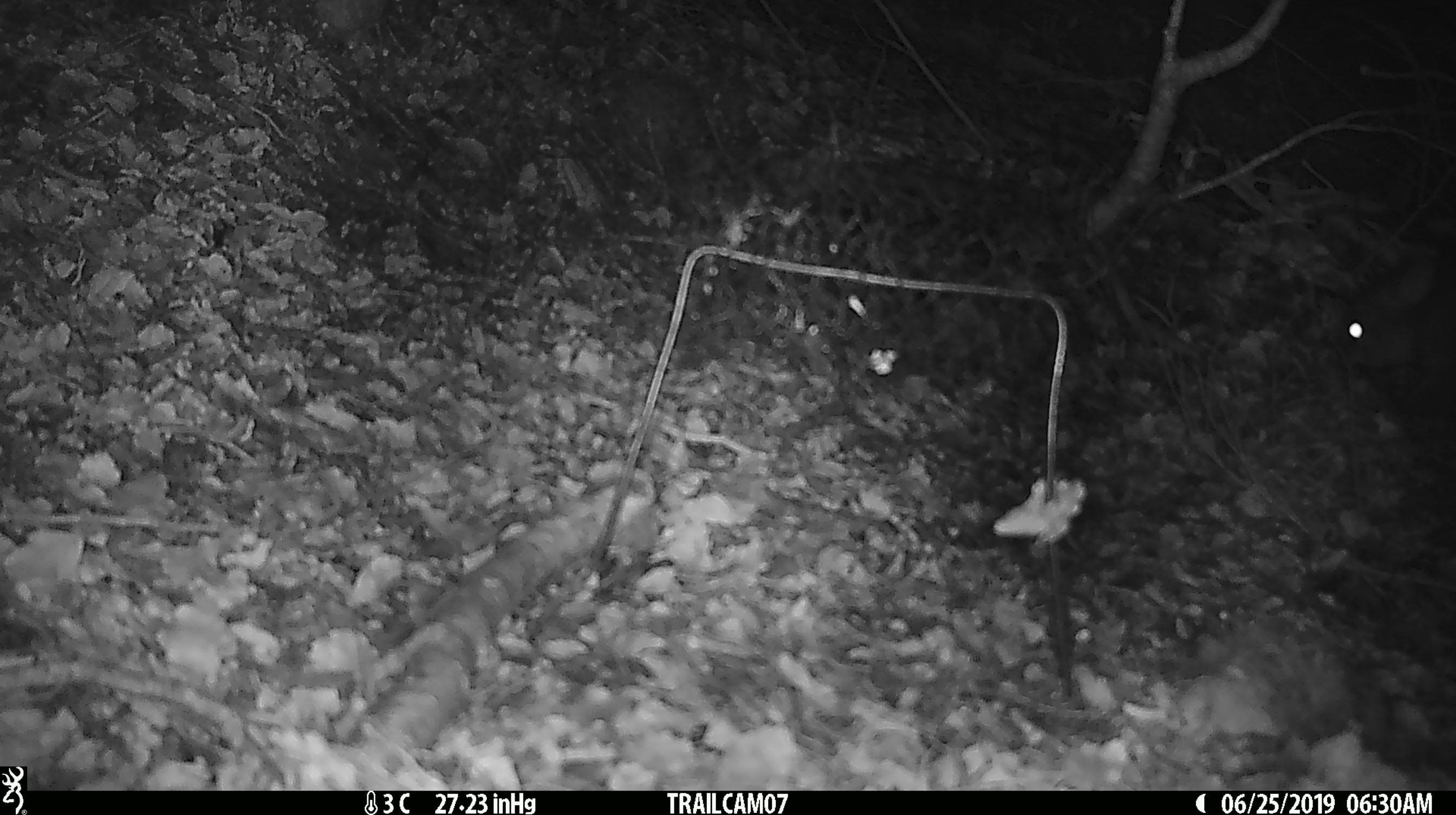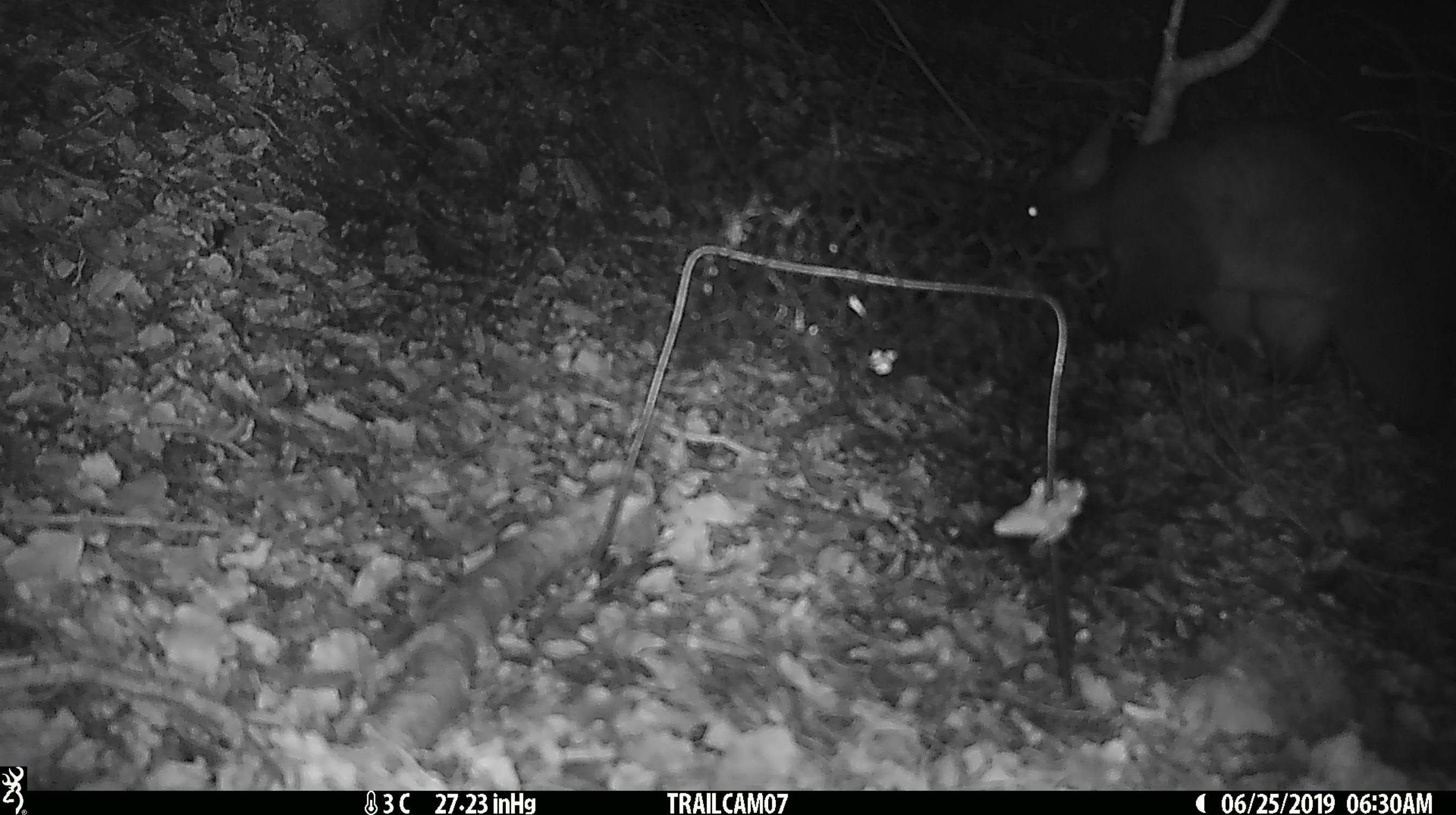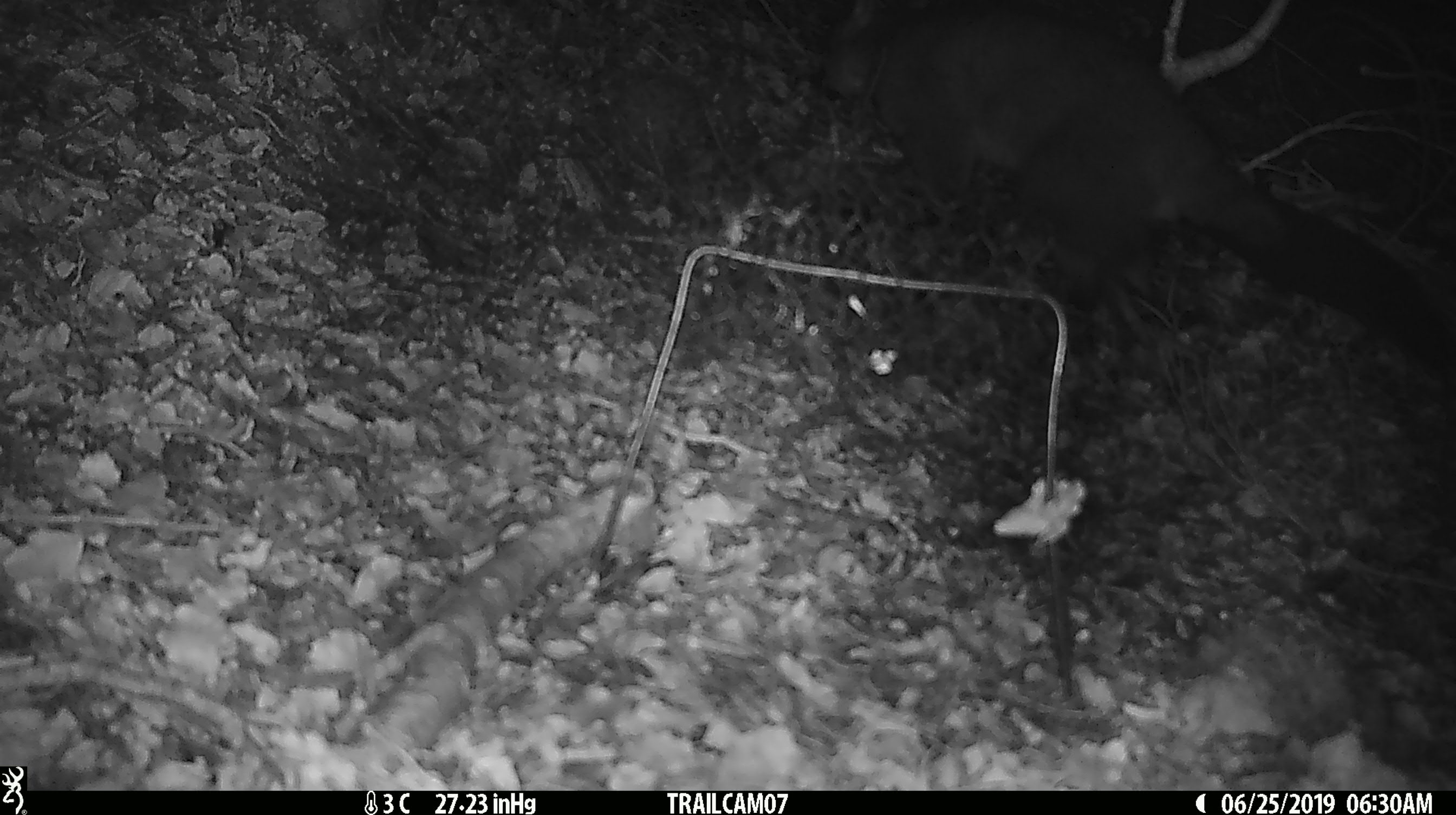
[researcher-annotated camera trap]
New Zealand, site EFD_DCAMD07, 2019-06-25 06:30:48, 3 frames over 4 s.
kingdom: Animalia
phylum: Chordata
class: Mammalia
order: Diprotodontia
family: Phalangeridae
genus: Trichosurus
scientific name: Trichosurus vulpecula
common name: common brushtail possum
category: possum